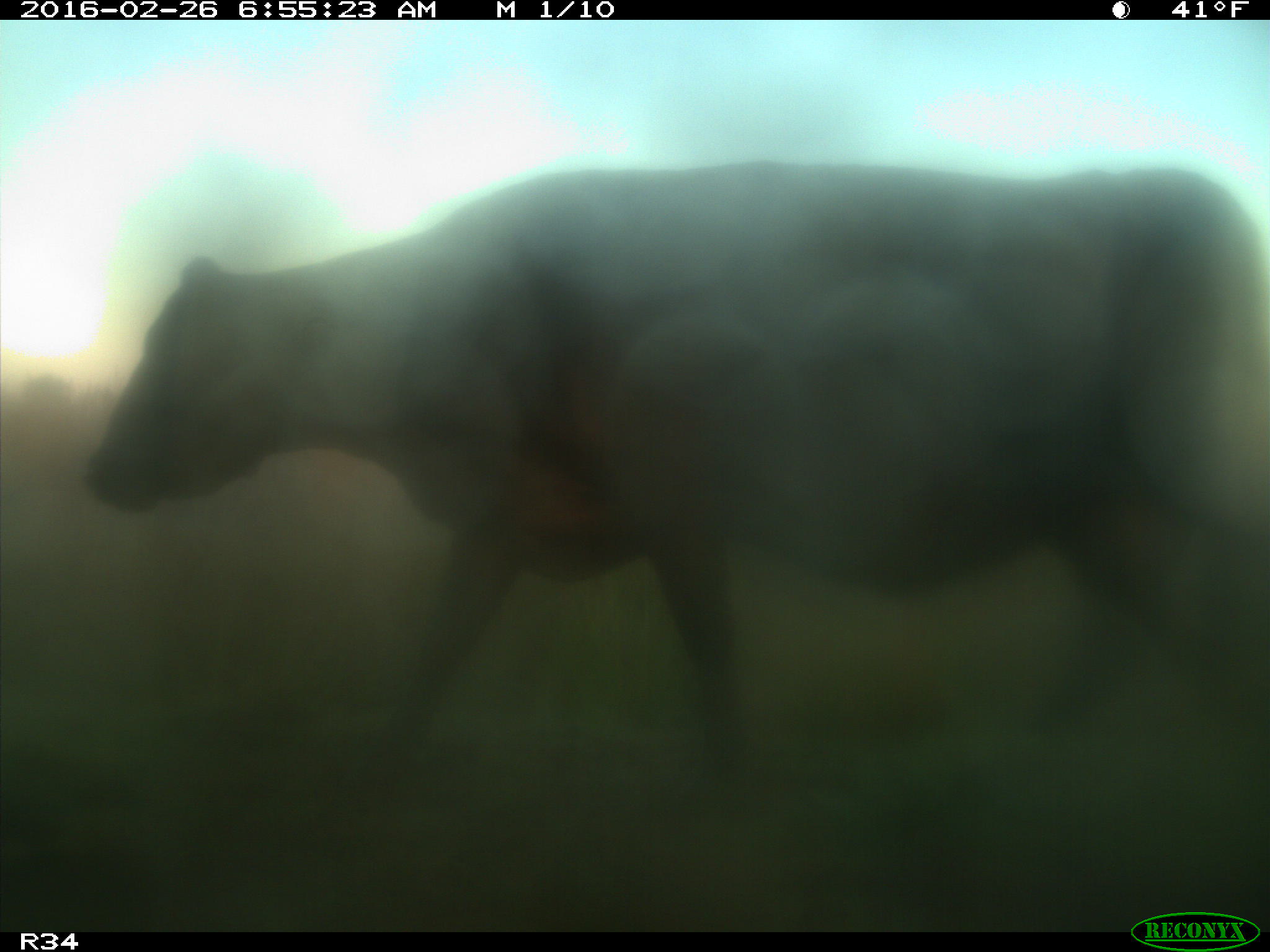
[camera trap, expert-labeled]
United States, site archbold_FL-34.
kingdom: Animalia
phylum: Chordata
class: Mammalia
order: Artiodactyla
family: Bovidae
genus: Bos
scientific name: Bos taurus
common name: domestic cow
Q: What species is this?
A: Bos taurus (domestic cow).